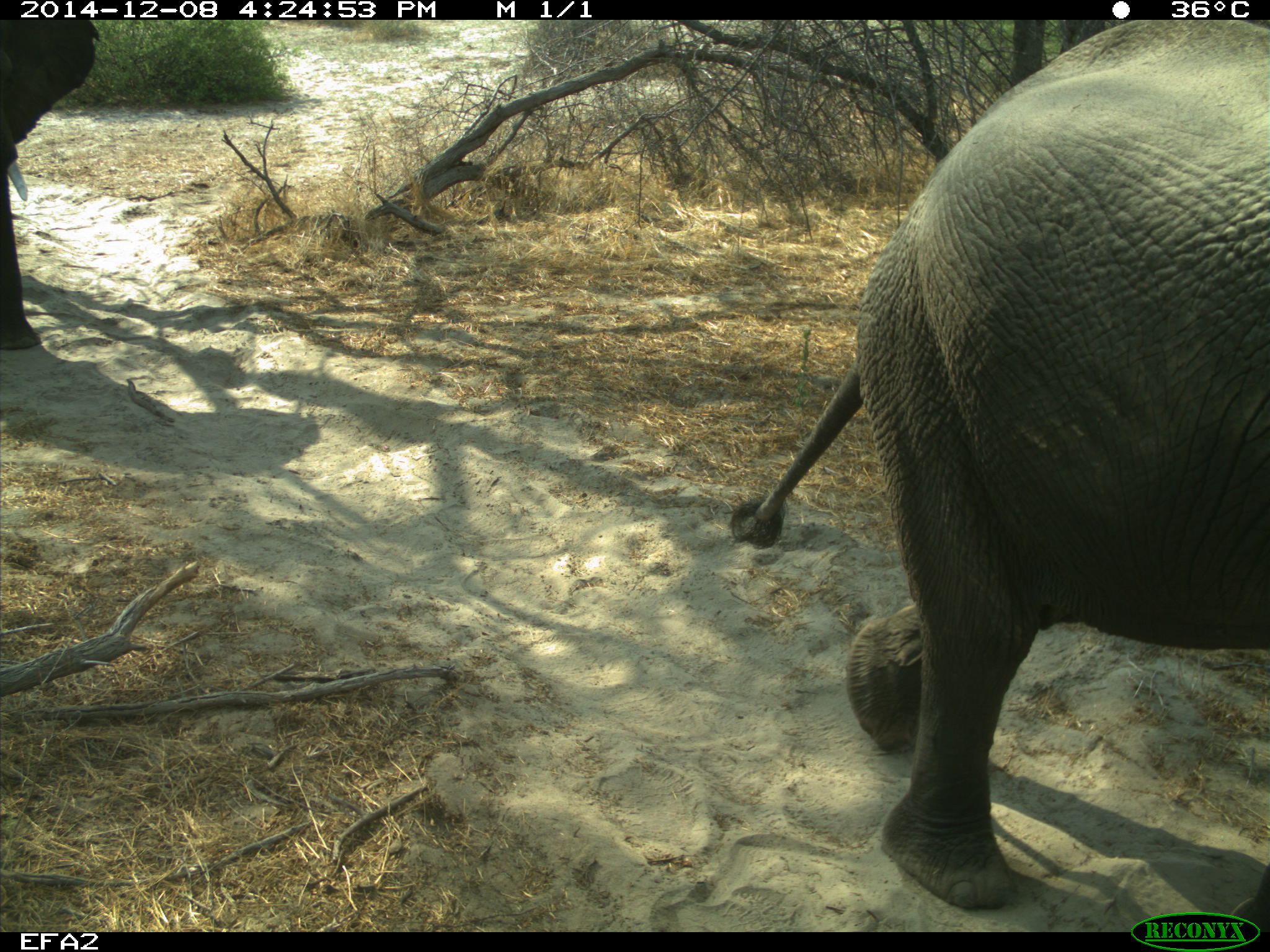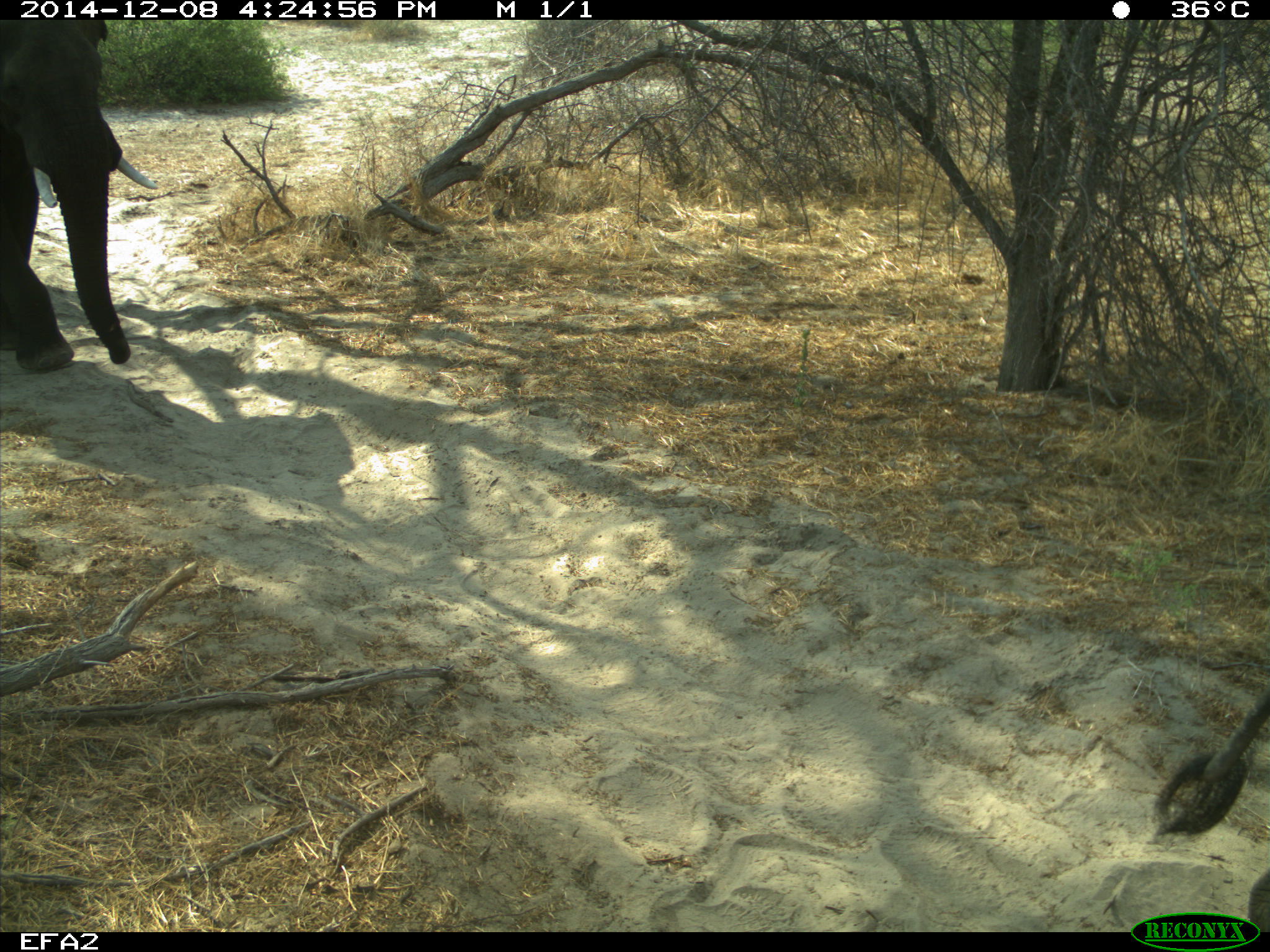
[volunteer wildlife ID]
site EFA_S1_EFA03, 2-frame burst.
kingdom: Animalia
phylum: Chordata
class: Mammalia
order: Proboscidea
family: Elephantidae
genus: Loxodonta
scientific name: Loxodonta africana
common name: african bush elephant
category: elephant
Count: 2.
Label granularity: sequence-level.